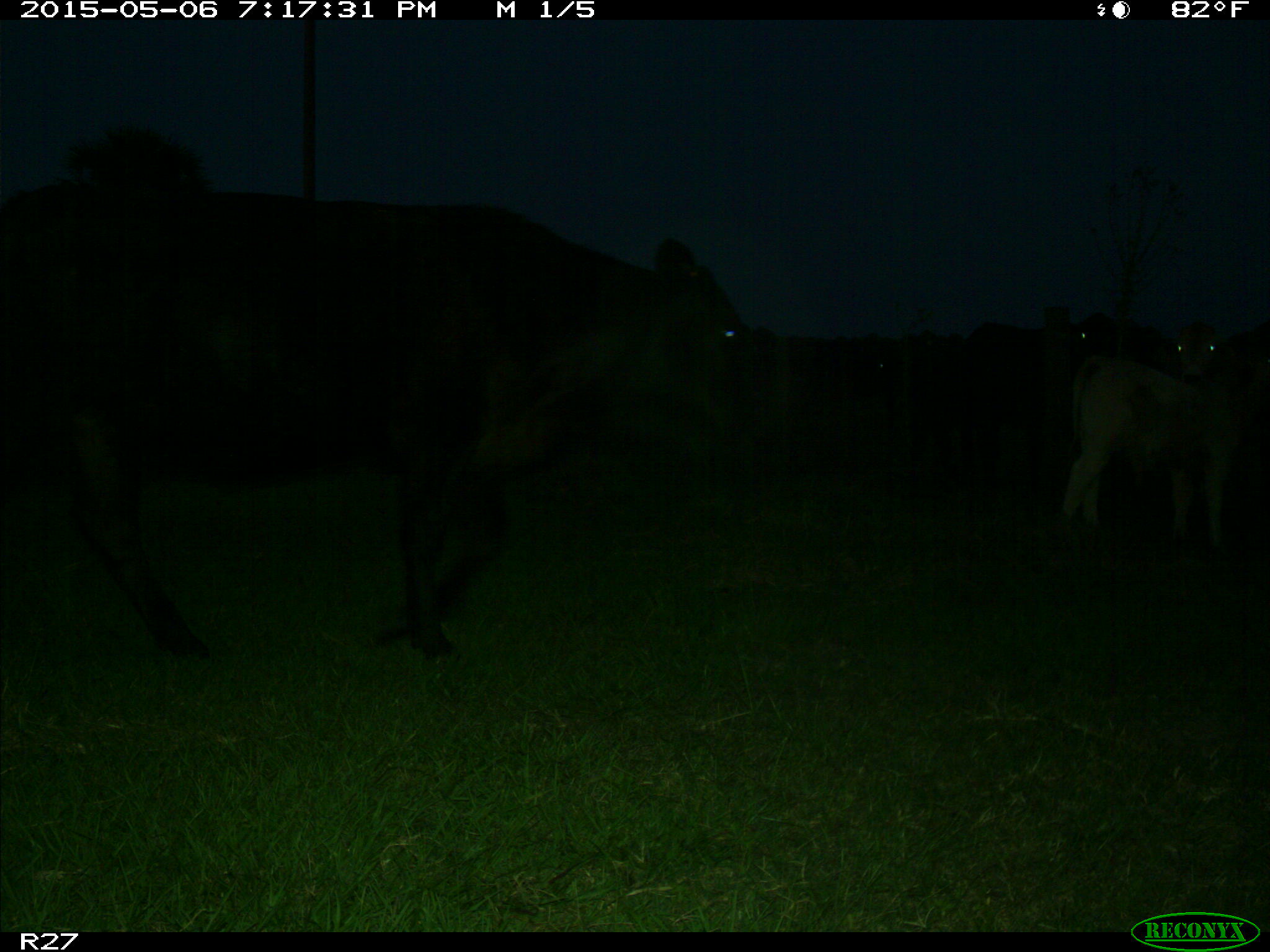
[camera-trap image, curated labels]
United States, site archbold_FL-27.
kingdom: Animalia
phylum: Chordata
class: Mammalia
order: Artiodactyla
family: Bovidae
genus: Bos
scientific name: Bos taurus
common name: domestic cow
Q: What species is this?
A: Bos taurus (domestic cow).